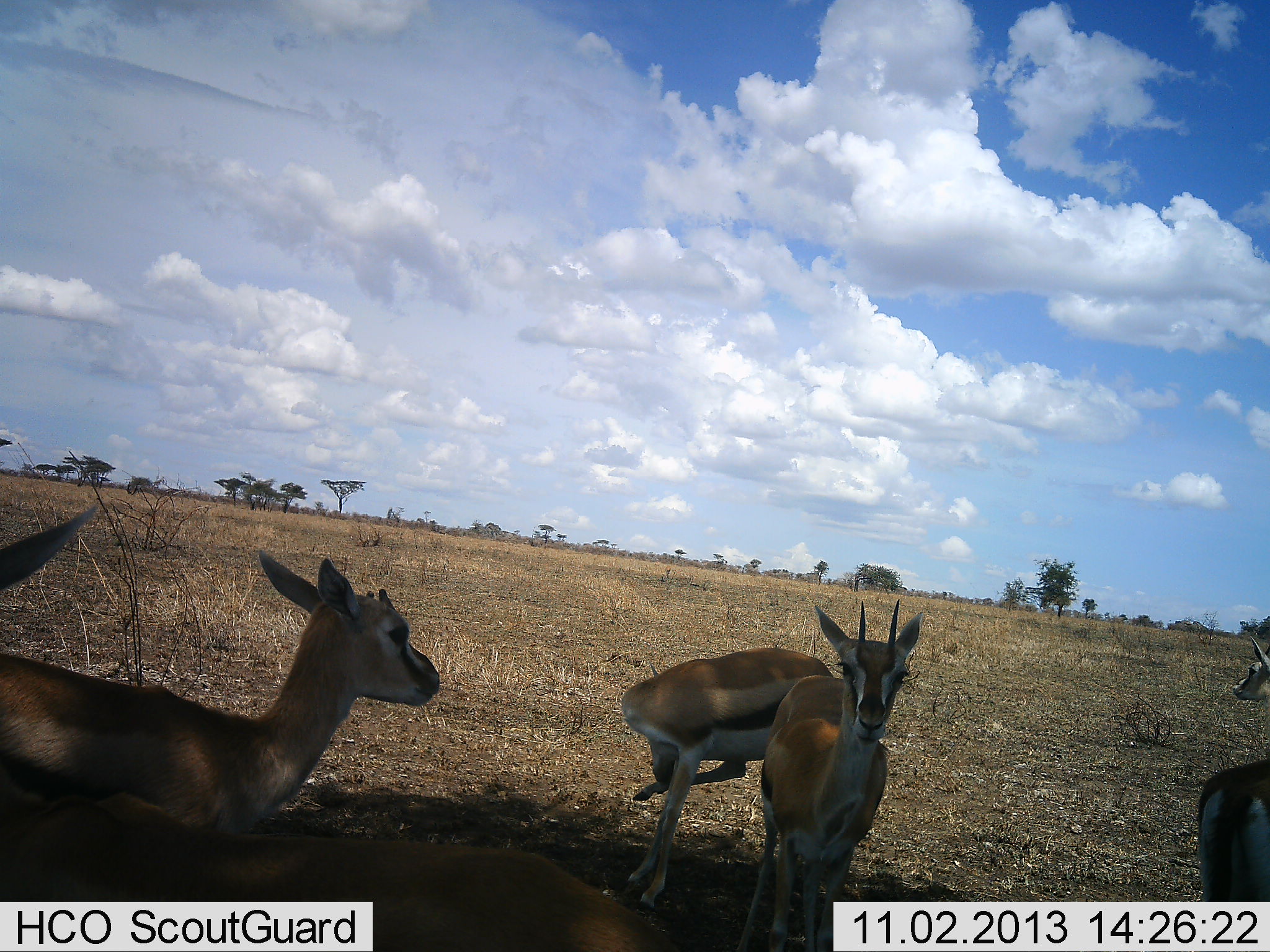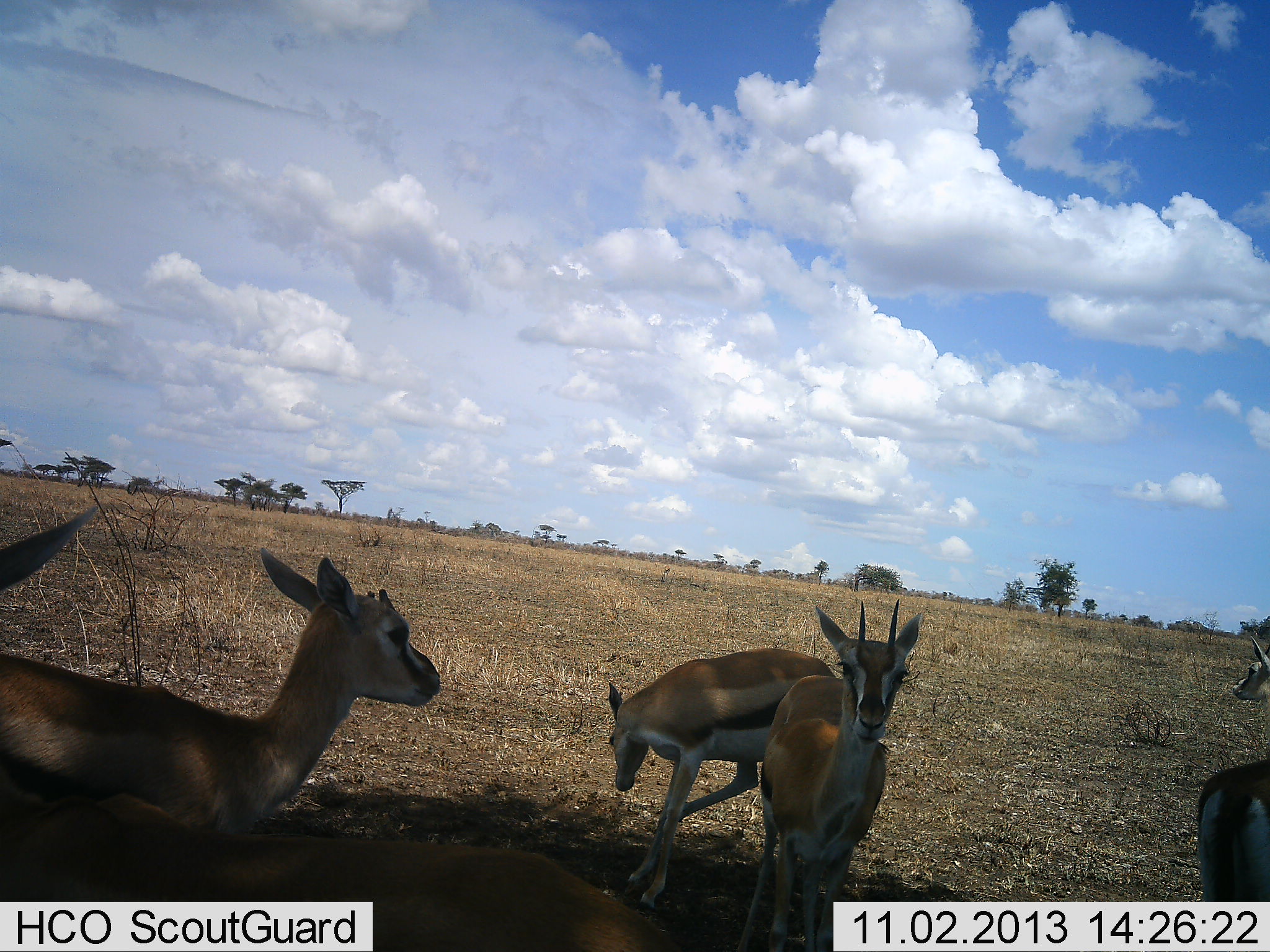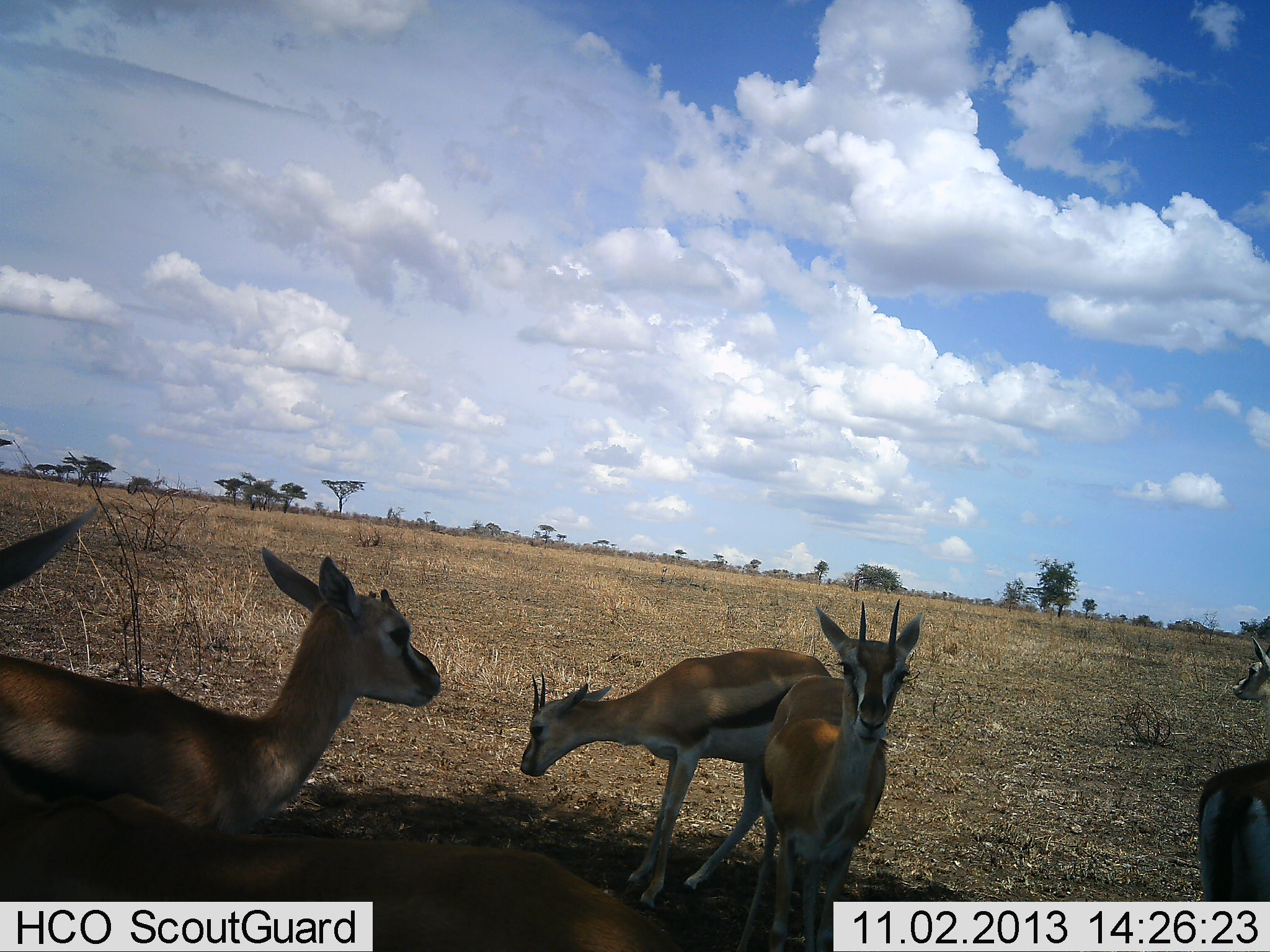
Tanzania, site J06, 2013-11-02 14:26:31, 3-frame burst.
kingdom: Animalia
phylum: Chordata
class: Mammalia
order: Artiodactyla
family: Bovidae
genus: Eudorcas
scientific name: Eudorcas thomsonii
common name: thomson's gazelle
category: gazellethomsons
Gazellethomsons (thomson's gazelle) (Eudorcas thomsonii), count 5. Behavior (volunteer vote fractions): standing 88%, resting 25%, moving 6%, interacting 12%. Young present (vote fraction): 6%. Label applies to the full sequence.